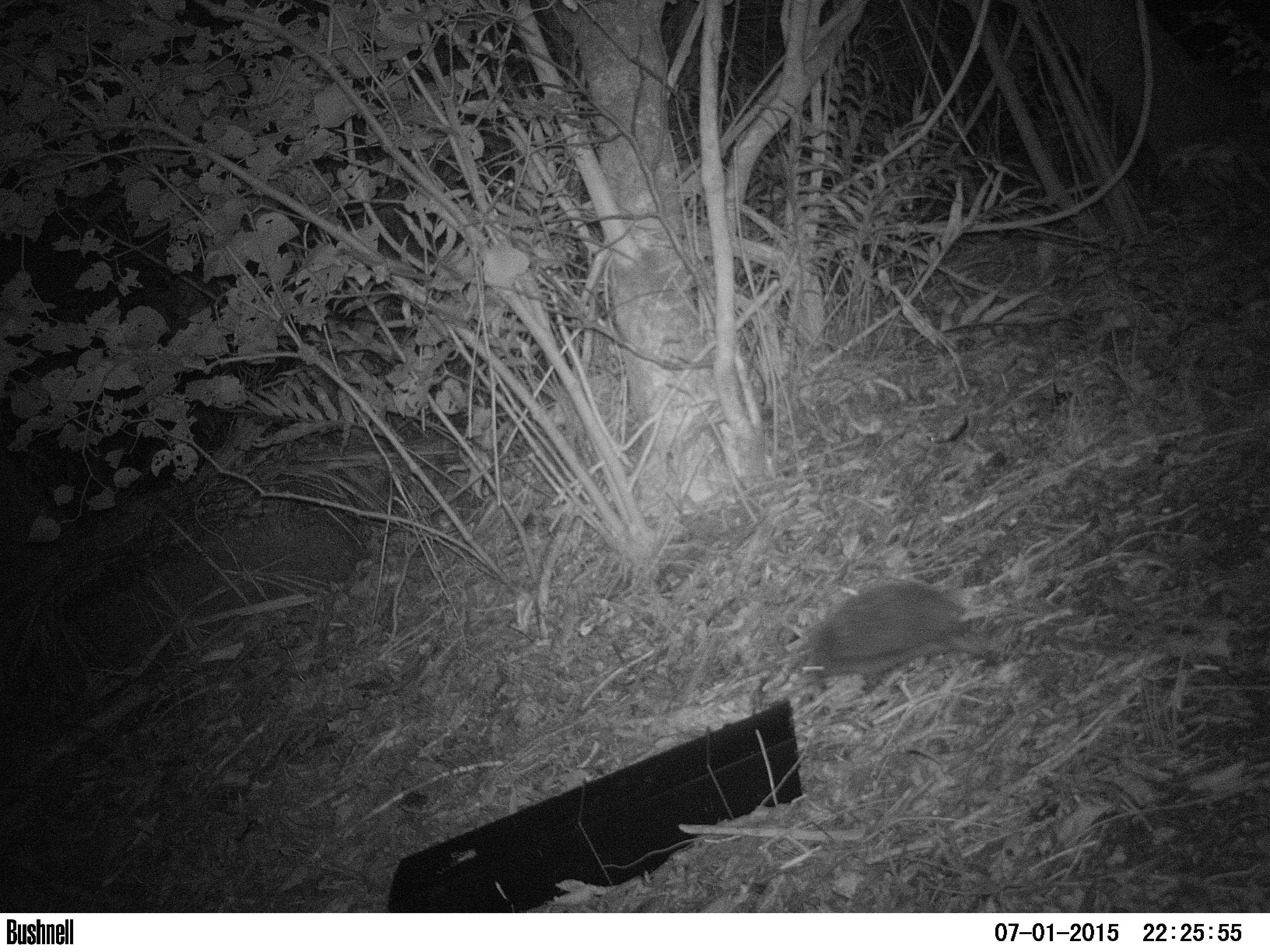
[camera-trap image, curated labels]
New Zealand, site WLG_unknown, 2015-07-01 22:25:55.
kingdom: Animalia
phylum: Chordata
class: Mammalia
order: Eulipotyphla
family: Erinaceidae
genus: Erinaceus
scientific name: Erinaceus europaeus europaeus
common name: european hedgehog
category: hedgehog